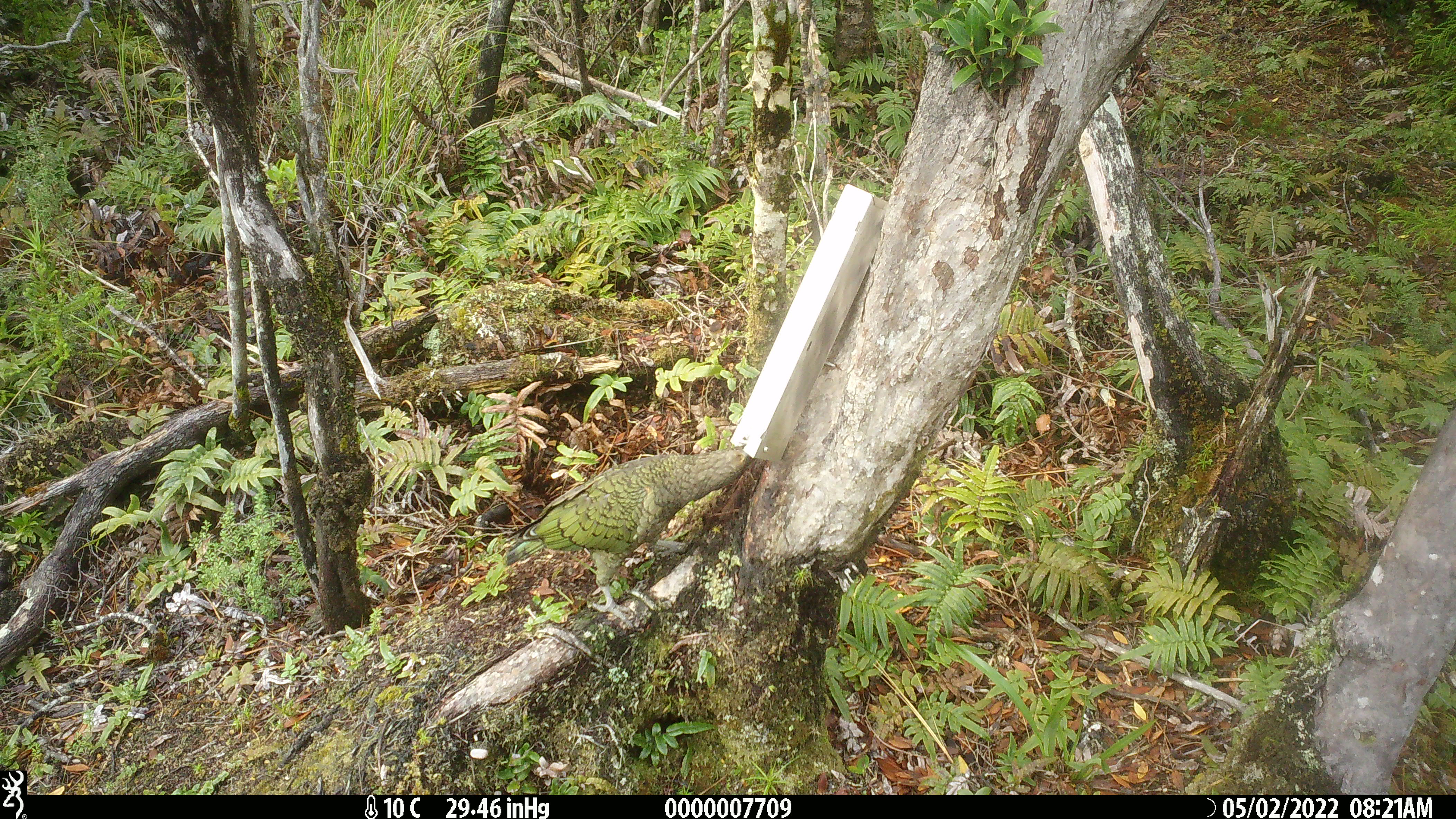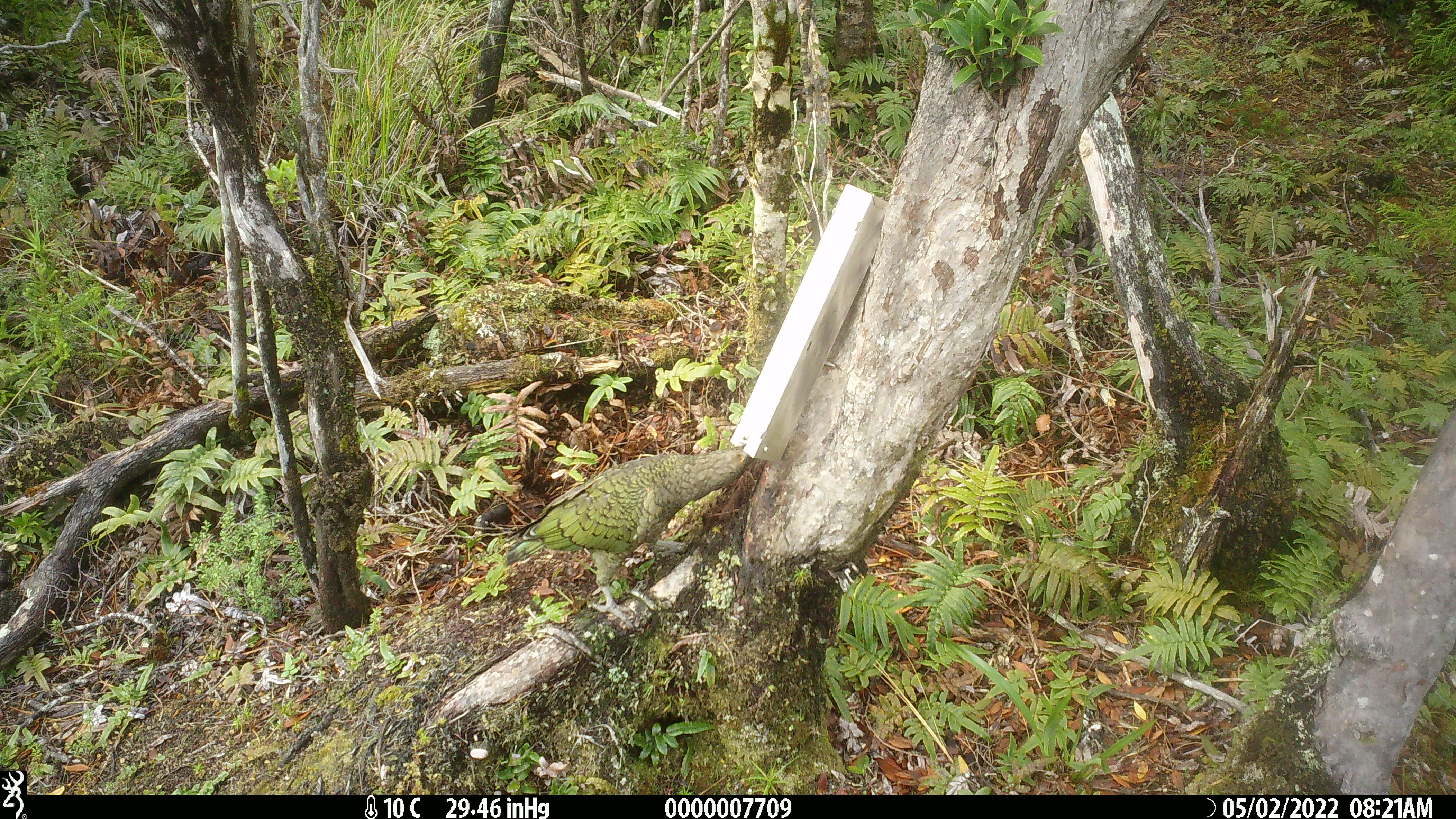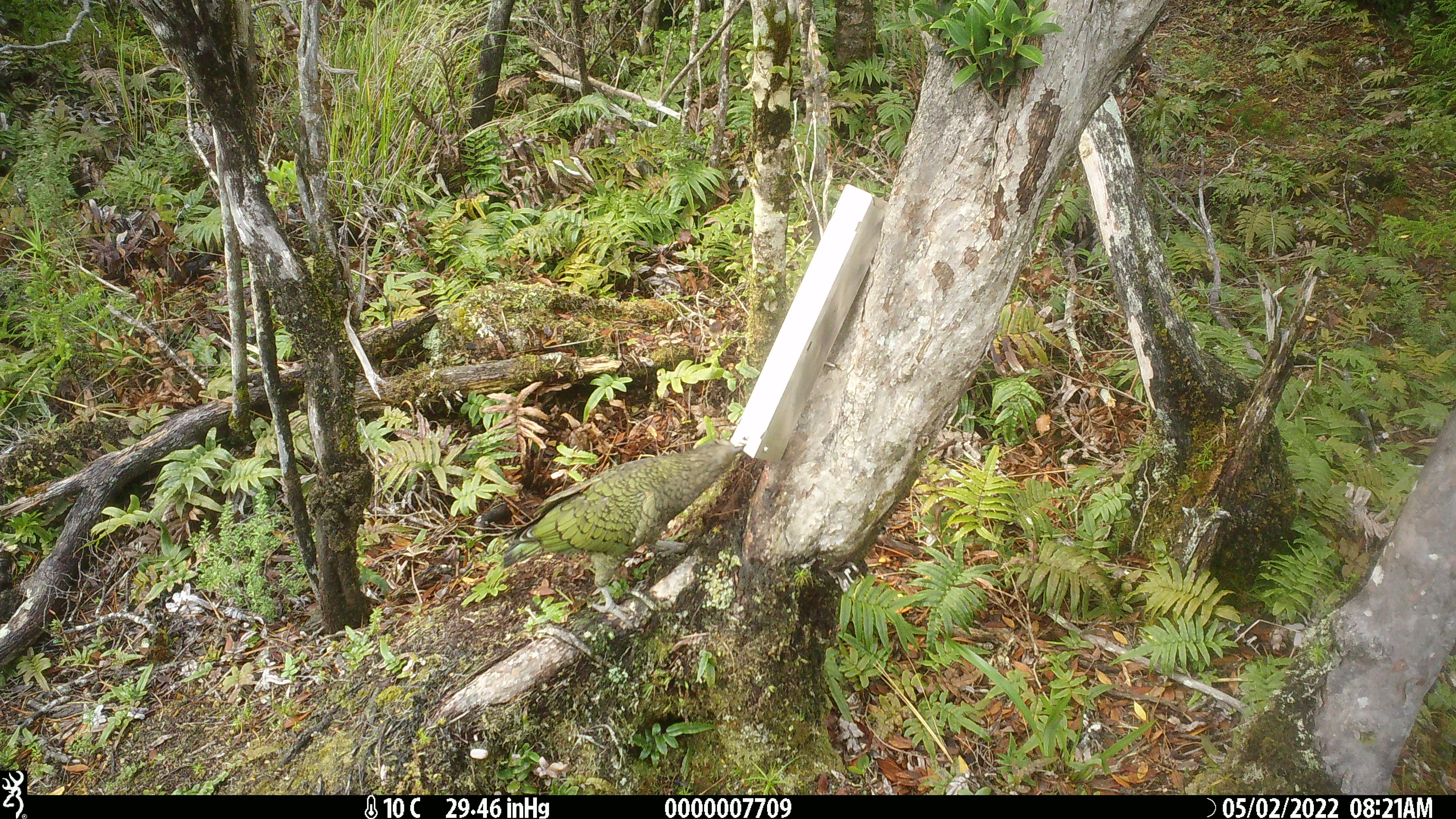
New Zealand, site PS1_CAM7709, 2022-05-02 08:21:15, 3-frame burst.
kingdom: Animalia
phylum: Chordata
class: Aves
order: Psittaciformes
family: Strigopidae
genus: Nestor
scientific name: Nestor notabilis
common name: kea